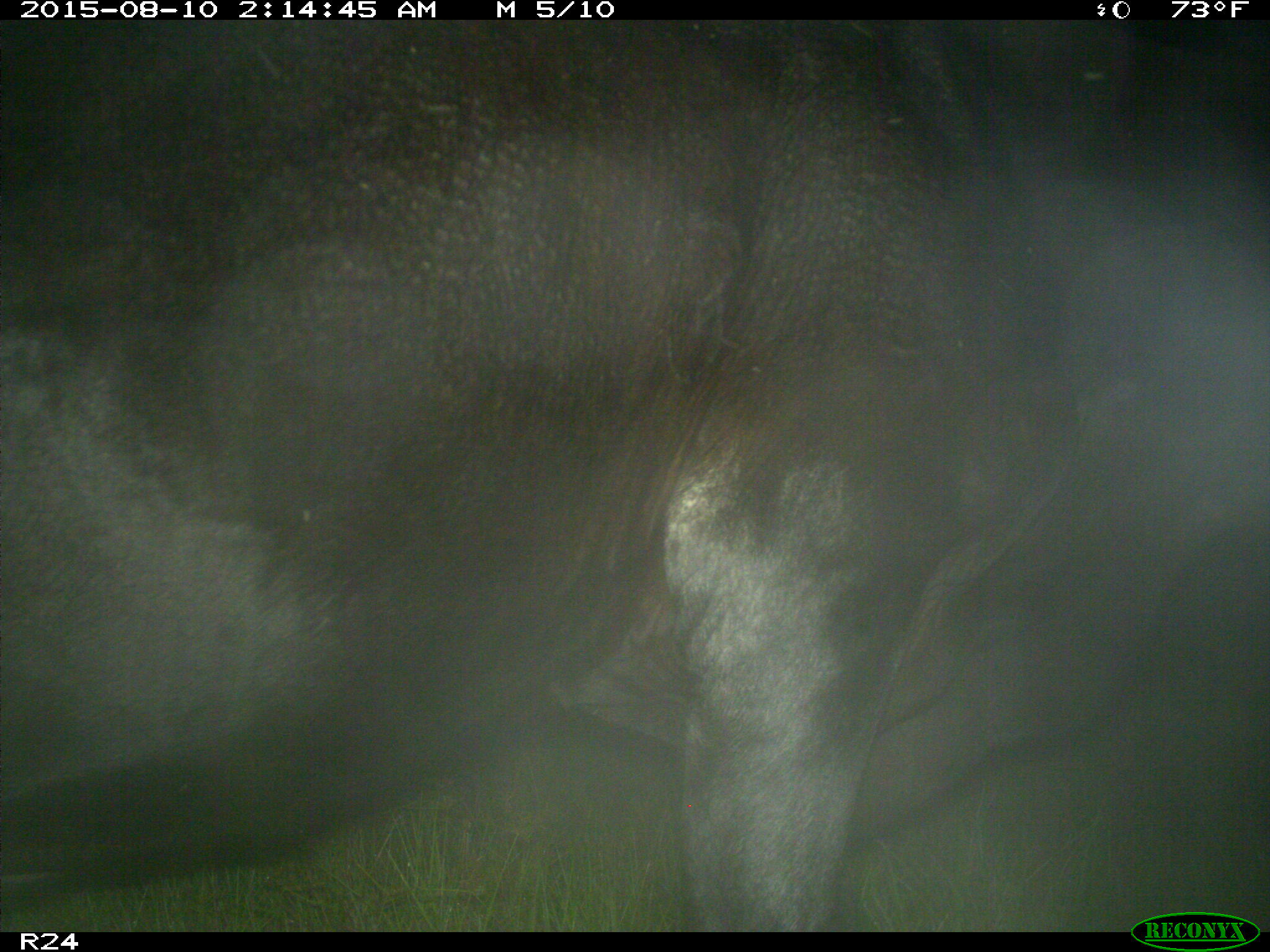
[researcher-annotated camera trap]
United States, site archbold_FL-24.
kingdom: Animalia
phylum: Chordata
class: Mammalia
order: Artiodactyla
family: Bovidae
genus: Bos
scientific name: Bos taurus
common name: domestic cow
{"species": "Bos taurus (domestic cow)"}